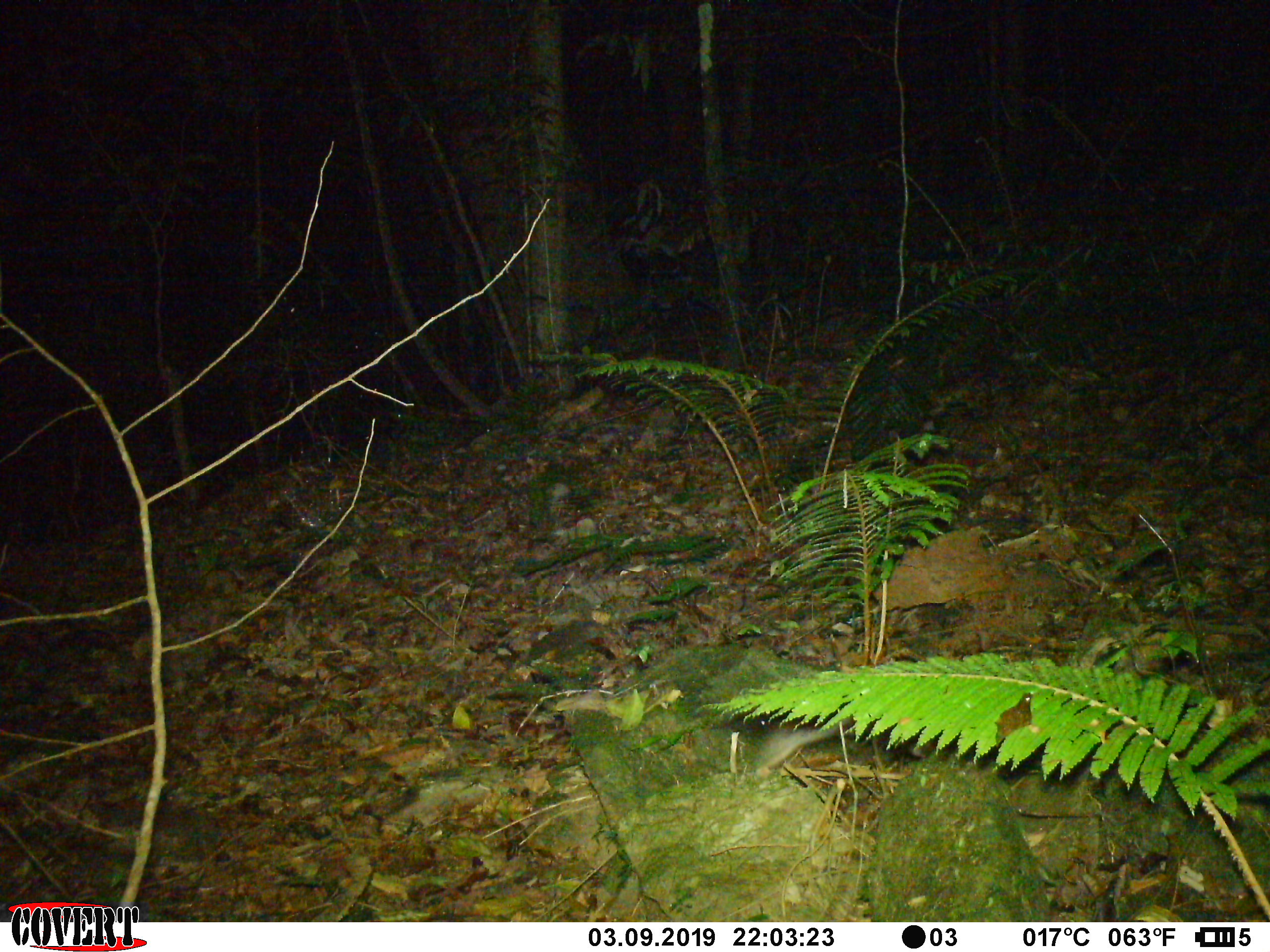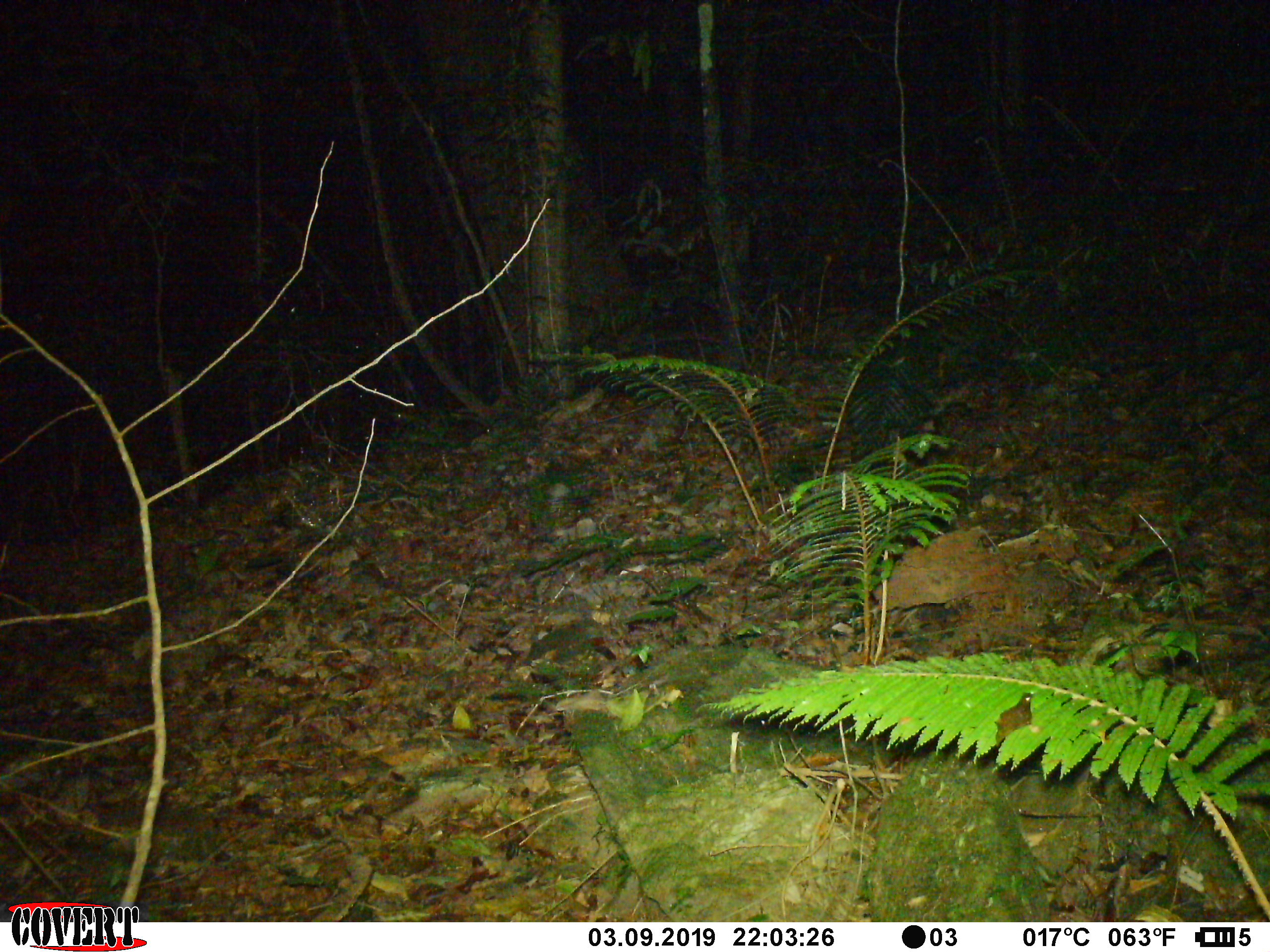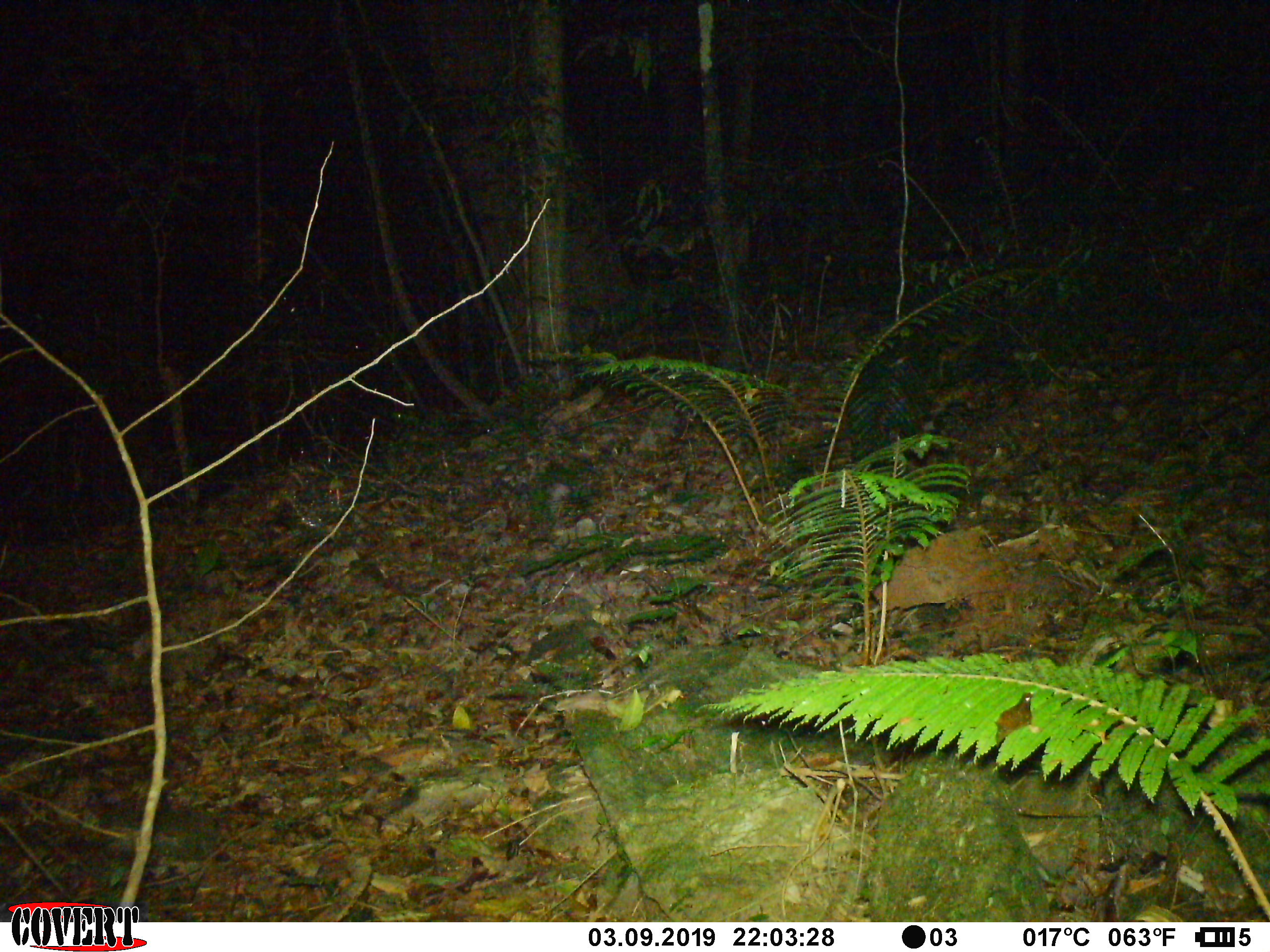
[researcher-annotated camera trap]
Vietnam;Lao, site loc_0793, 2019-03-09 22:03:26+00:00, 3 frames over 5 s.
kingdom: Animalia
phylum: Chordata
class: Mammalia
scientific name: Mammalia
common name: mammal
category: unidentified small mammal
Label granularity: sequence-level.